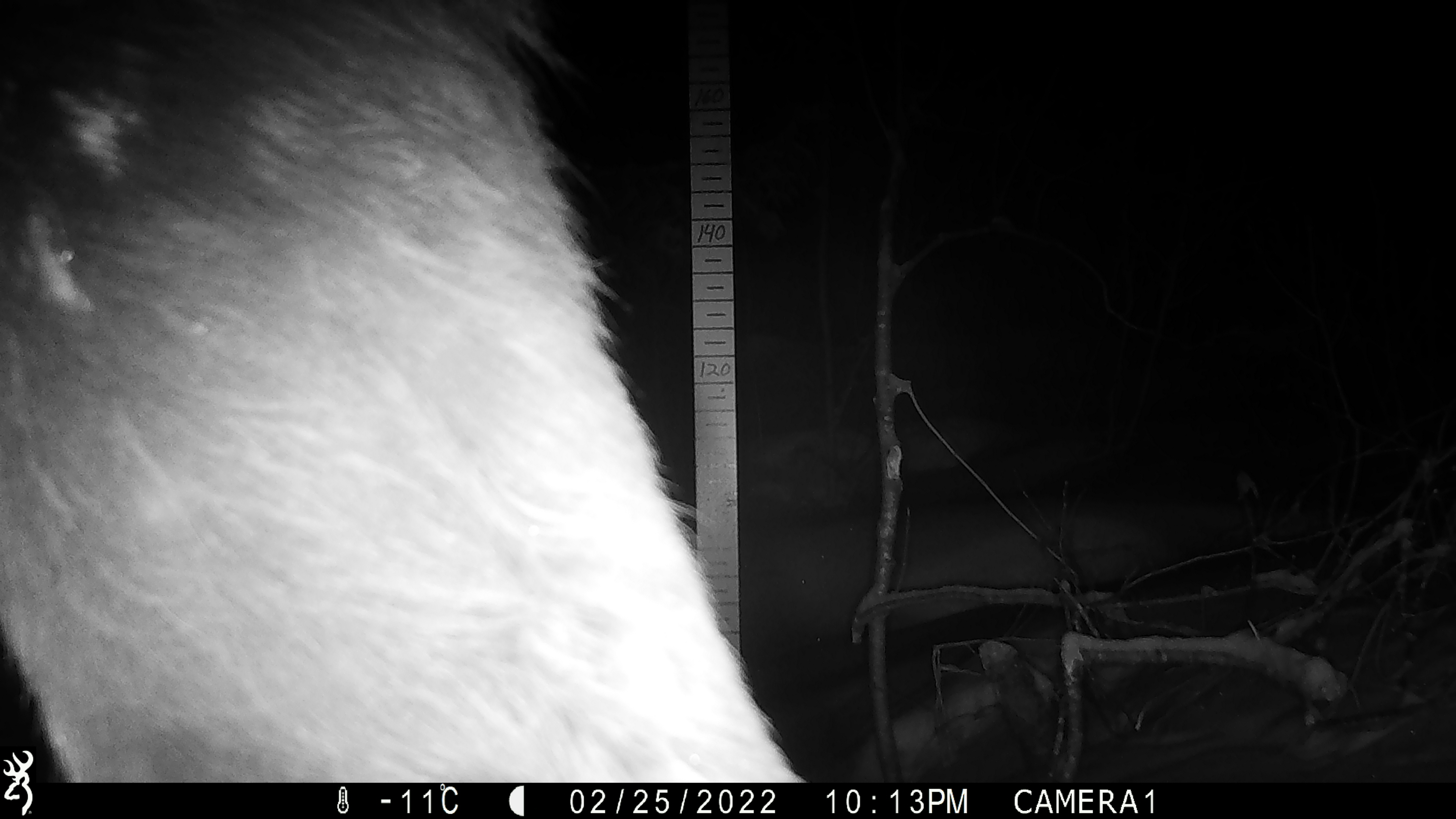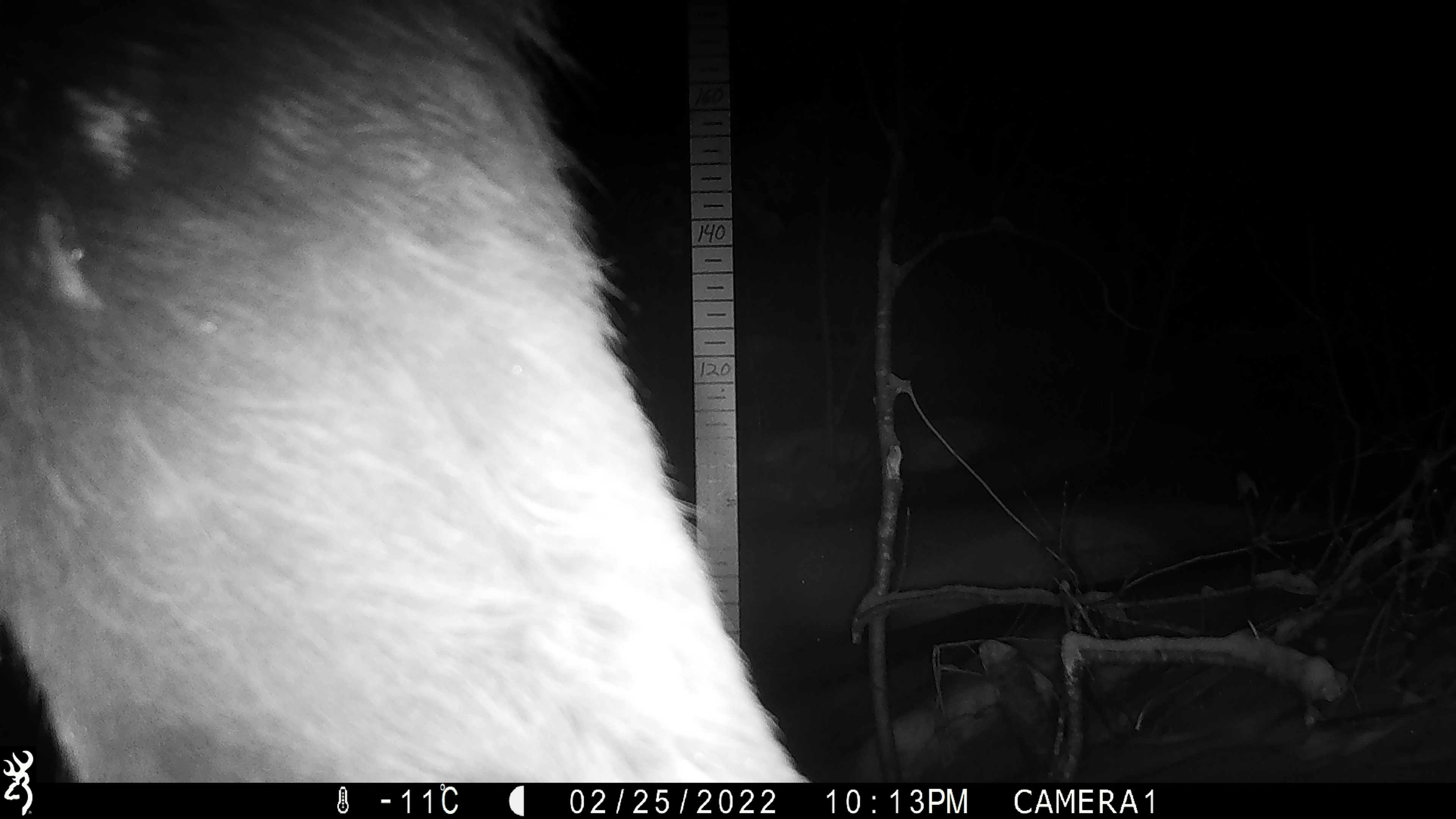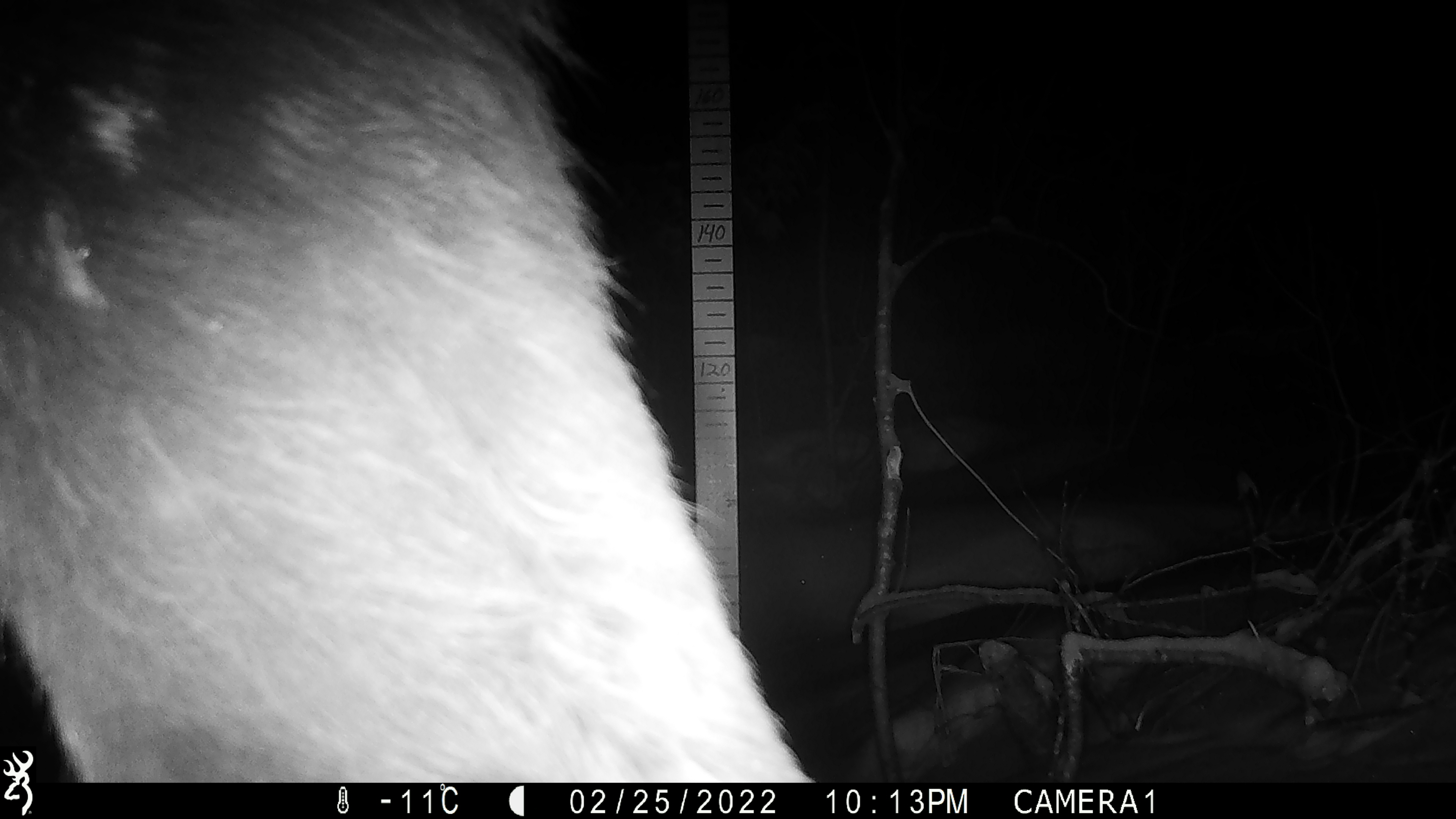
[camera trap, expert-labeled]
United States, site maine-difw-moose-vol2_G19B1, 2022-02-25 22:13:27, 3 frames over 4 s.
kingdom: Animalia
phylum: Chordata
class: Mammalia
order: Artiodactyla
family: Cervidae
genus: Alces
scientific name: Alces alces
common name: moose